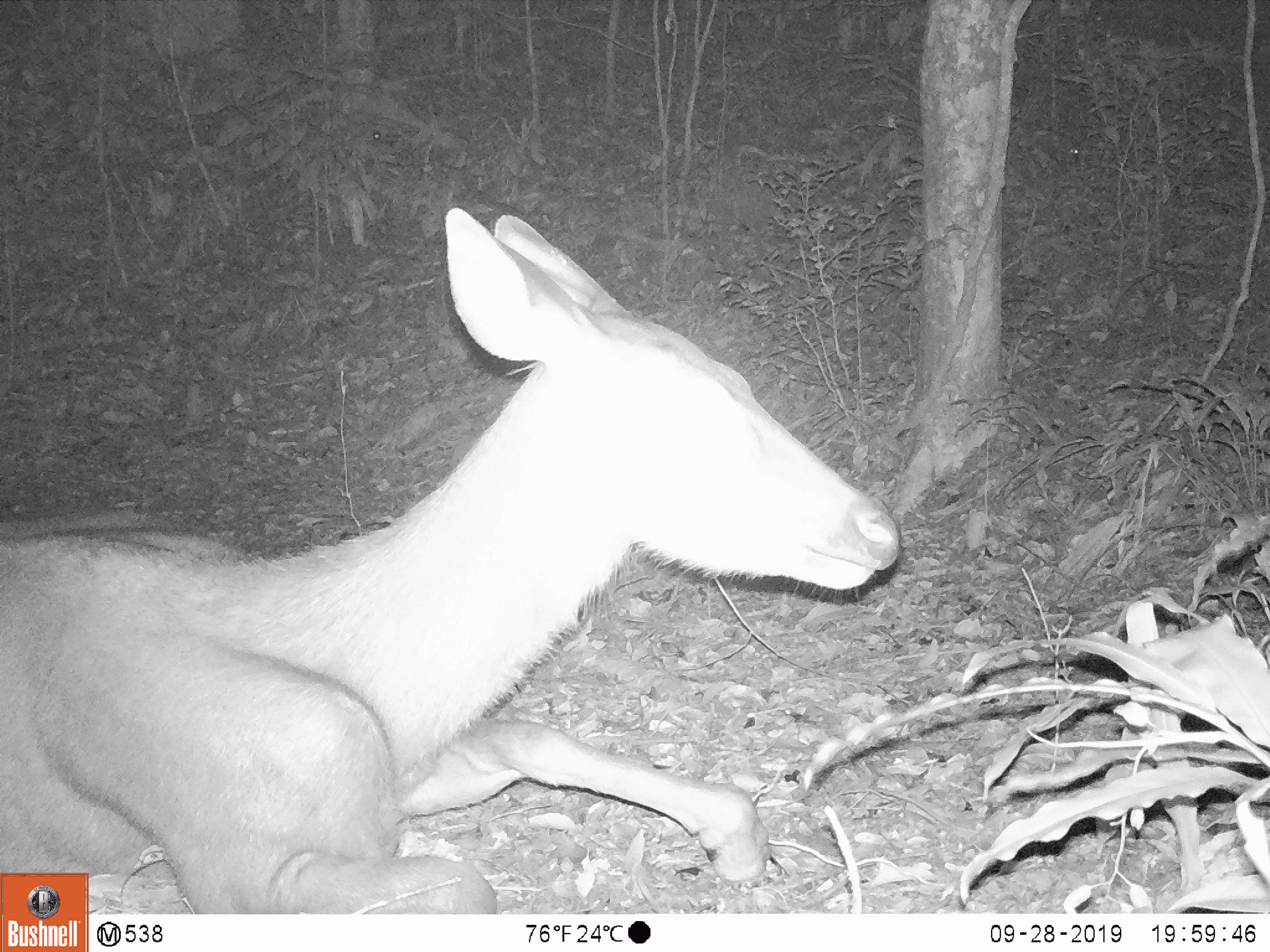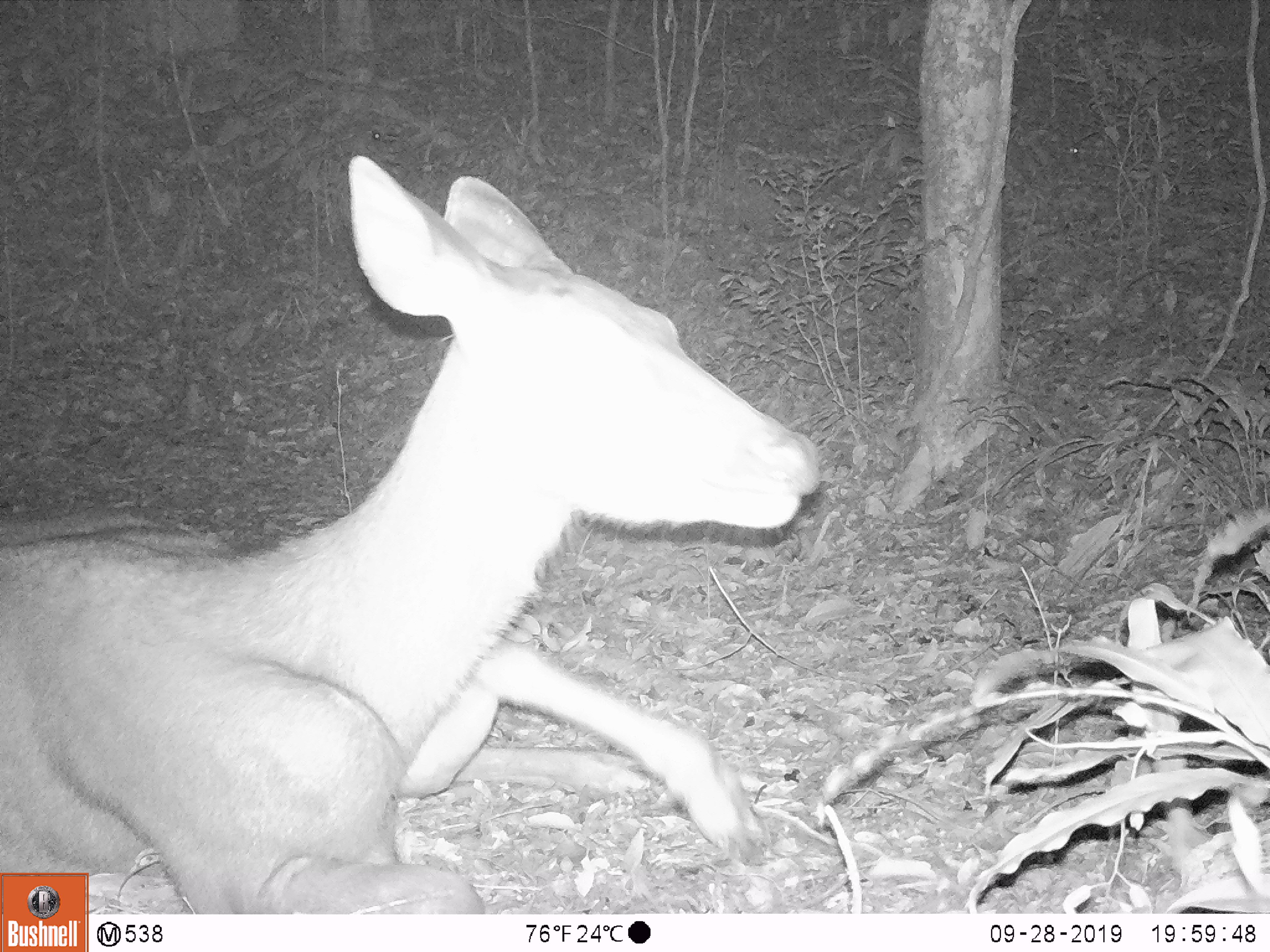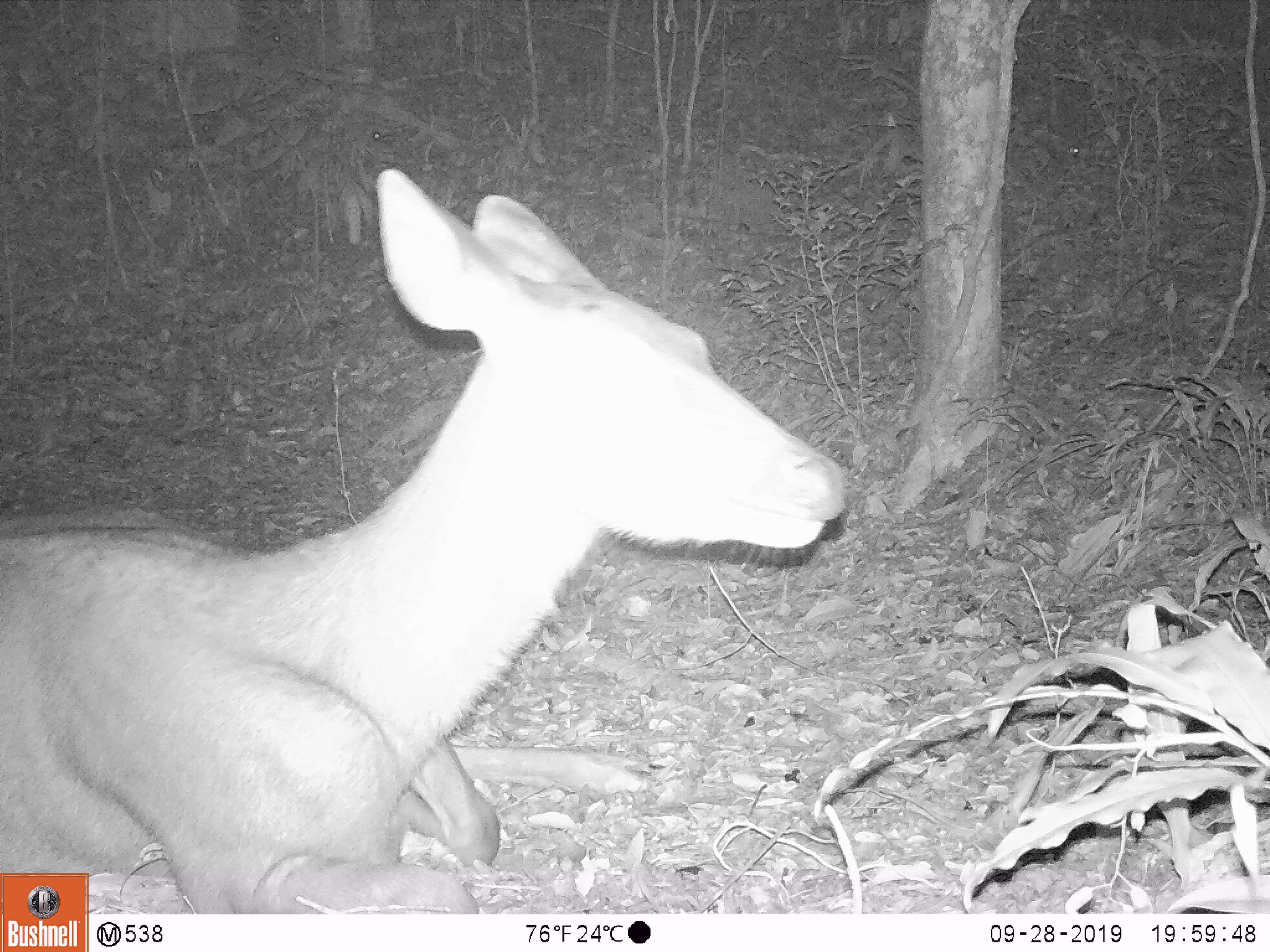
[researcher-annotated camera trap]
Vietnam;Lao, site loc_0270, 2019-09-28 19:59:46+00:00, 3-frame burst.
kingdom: Animalia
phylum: Chordata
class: Mammalia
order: Artiodactyla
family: Cervidae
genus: Rusa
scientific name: Rusa unicolor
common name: sambar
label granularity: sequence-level